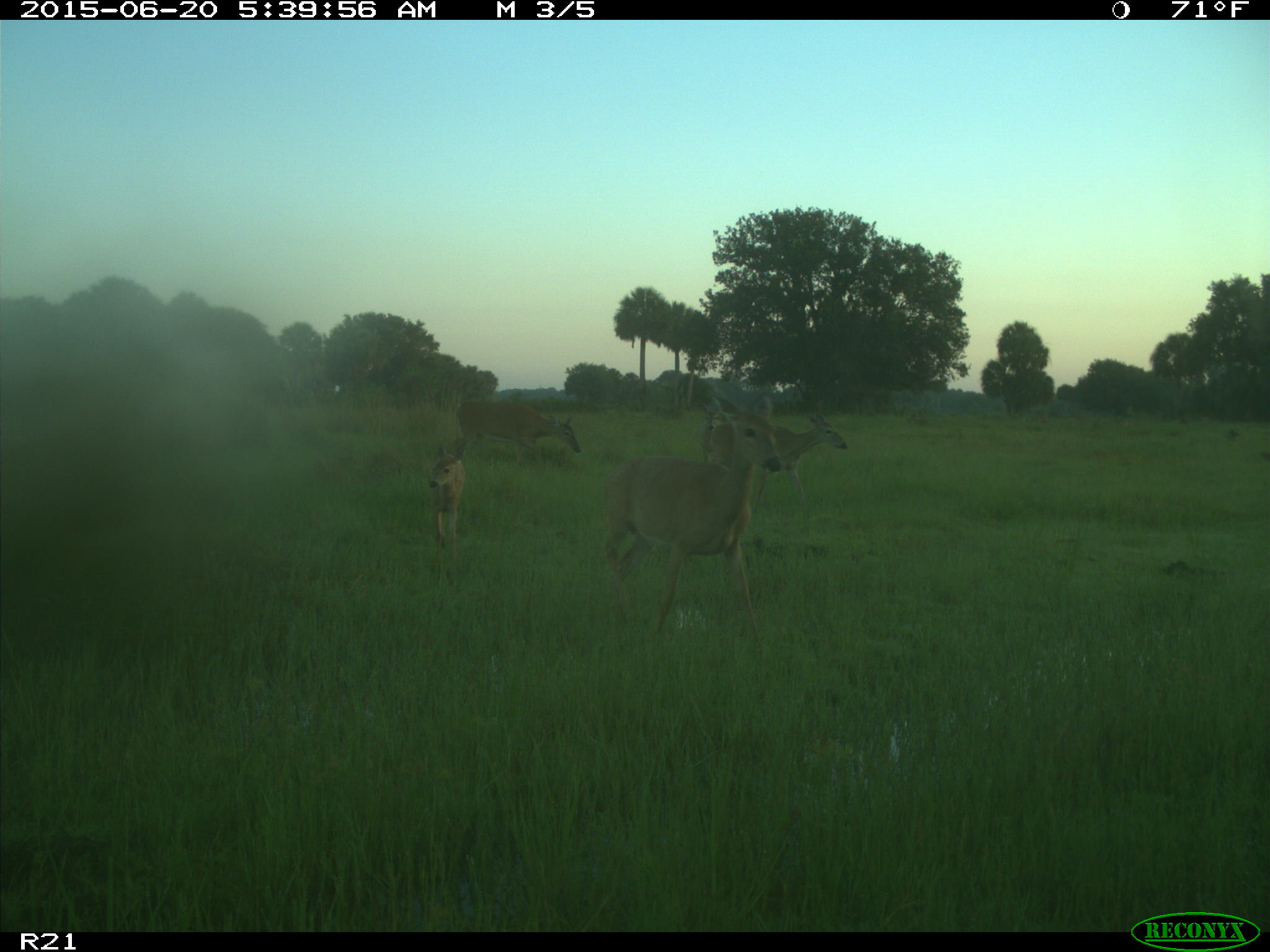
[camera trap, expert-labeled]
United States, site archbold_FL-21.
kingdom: Animalia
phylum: Chordata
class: Mammalia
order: Artiodactyla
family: Cervidae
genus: Odocoileus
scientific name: Odocoileus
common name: deer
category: unidentified deer